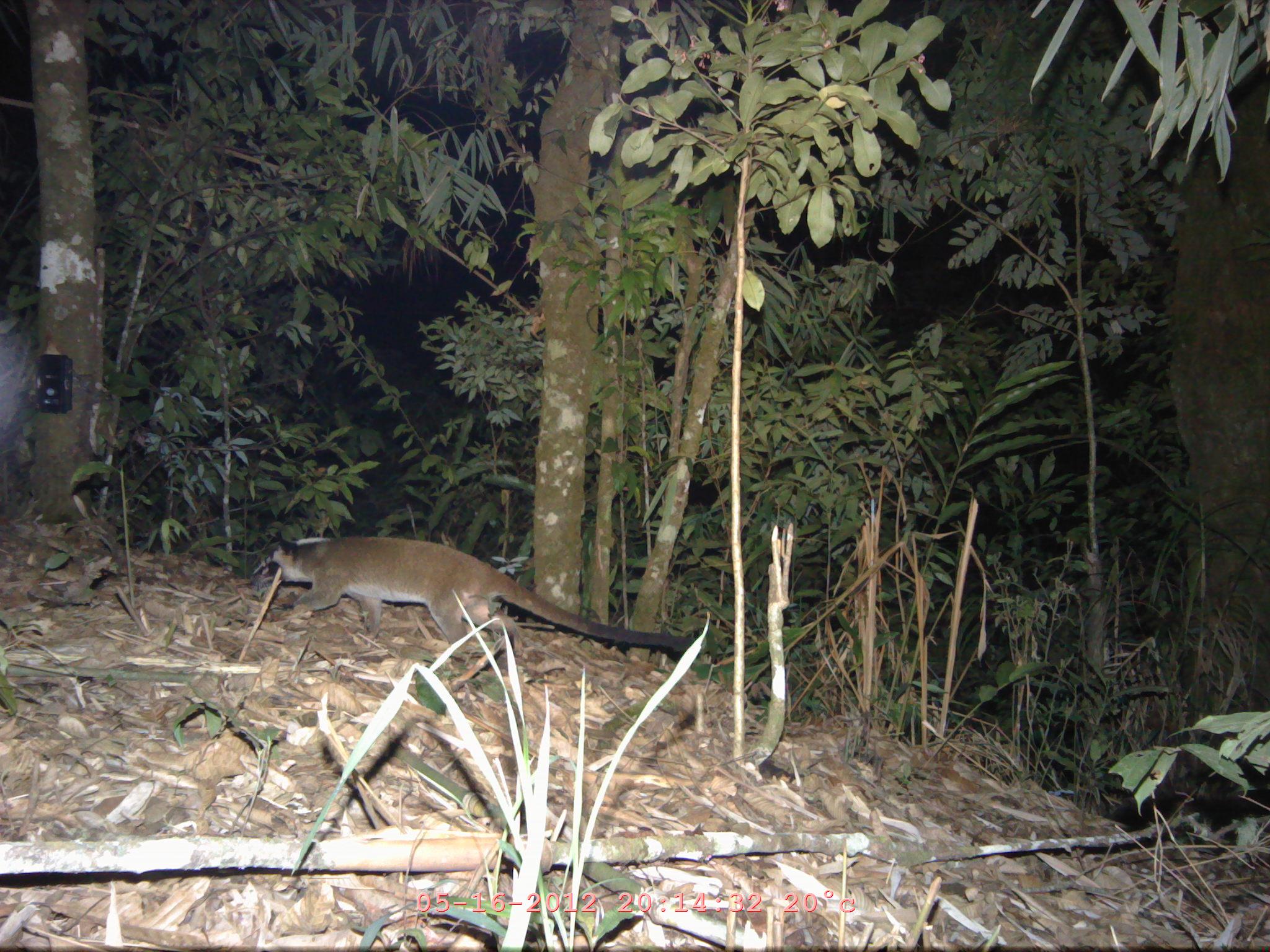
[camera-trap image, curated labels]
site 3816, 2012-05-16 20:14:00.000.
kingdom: Animalia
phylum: Chordata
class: Mammalia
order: Carnivora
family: Viverridae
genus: Paguma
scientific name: Paguma larvata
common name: masked palm civet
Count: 1.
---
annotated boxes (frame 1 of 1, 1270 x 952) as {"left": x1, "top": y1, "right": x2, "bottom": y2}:
paguma larvata: {"left": 249, "top": 533, "right": 698, "bottom": 663}